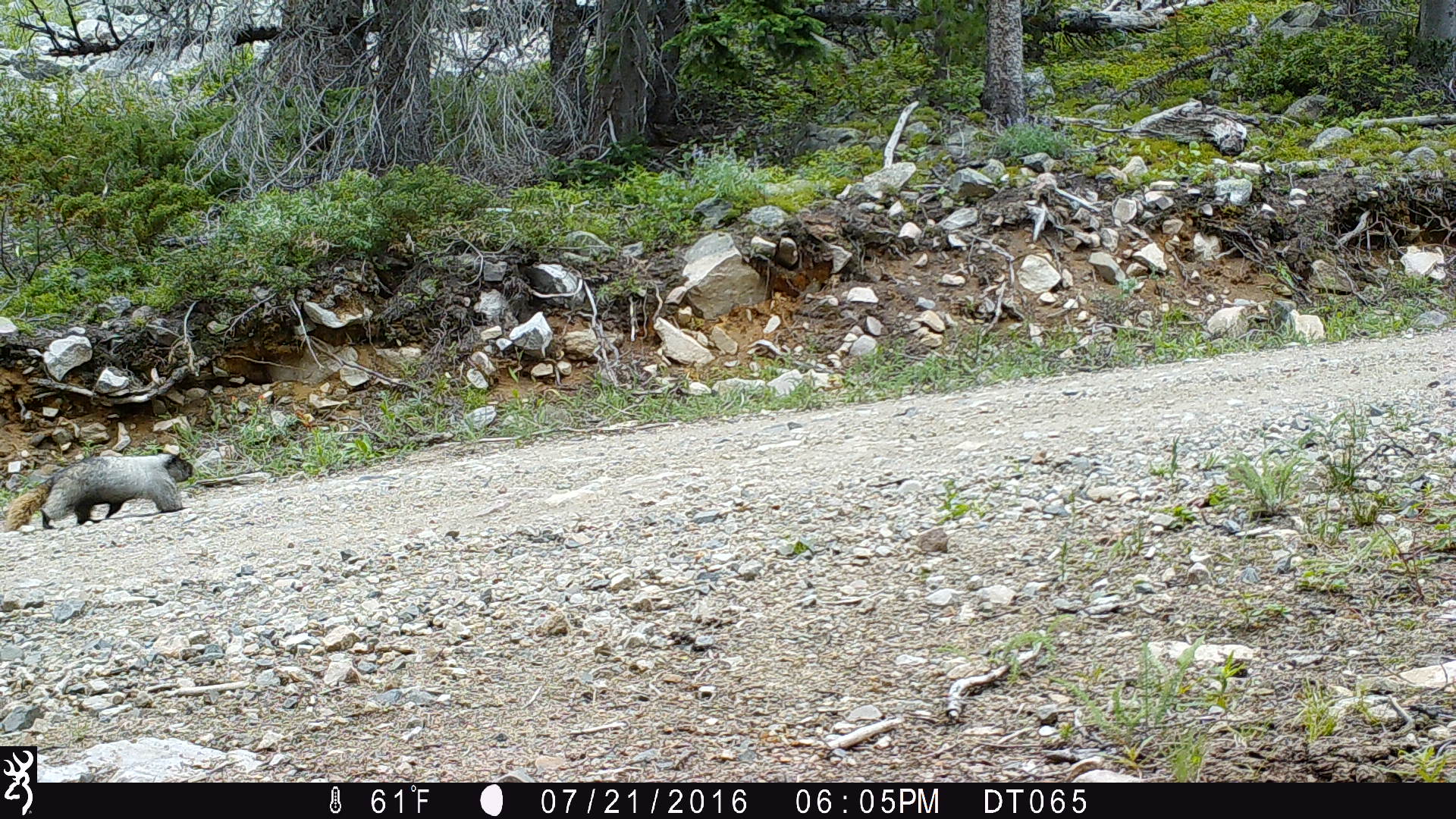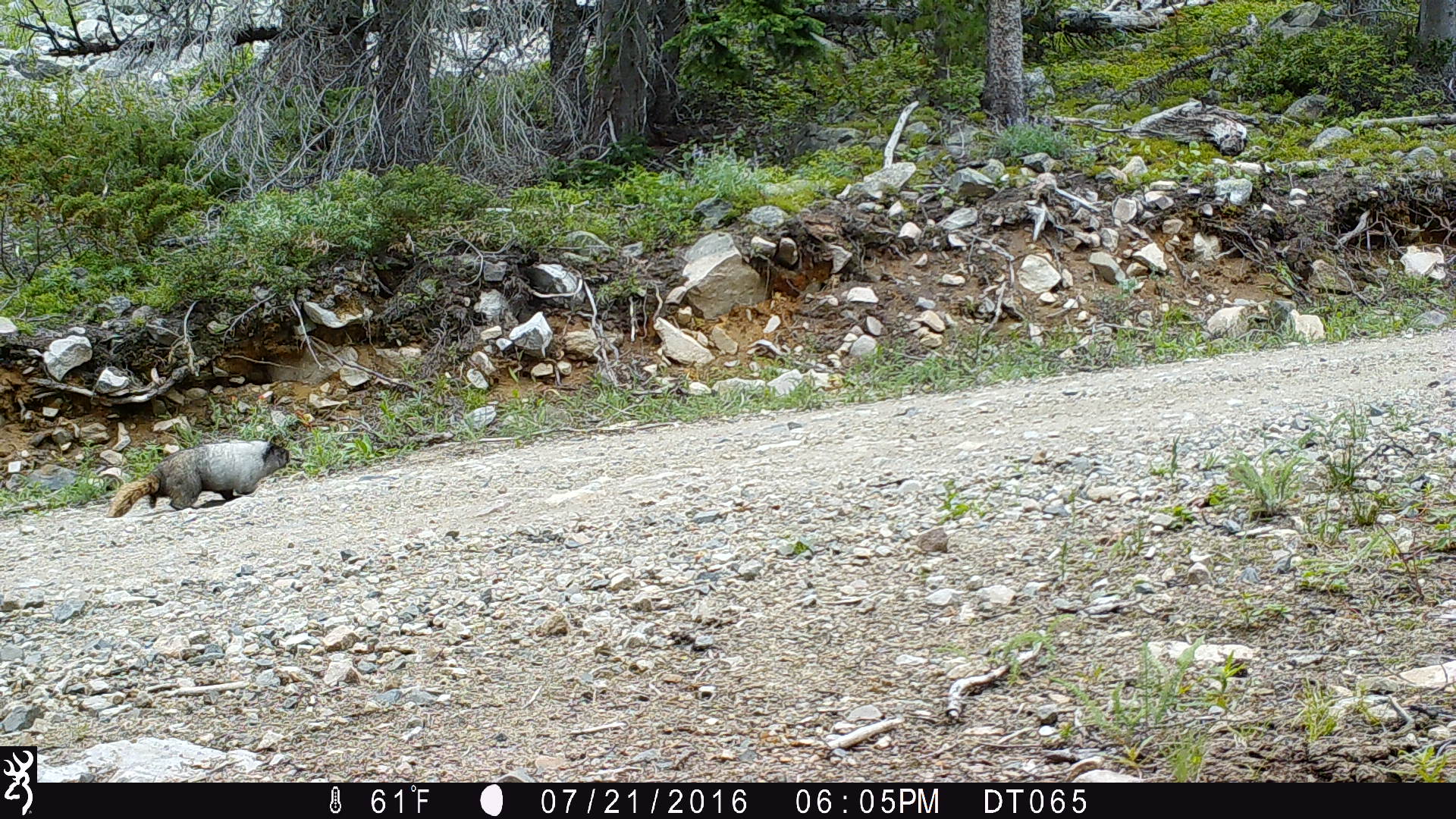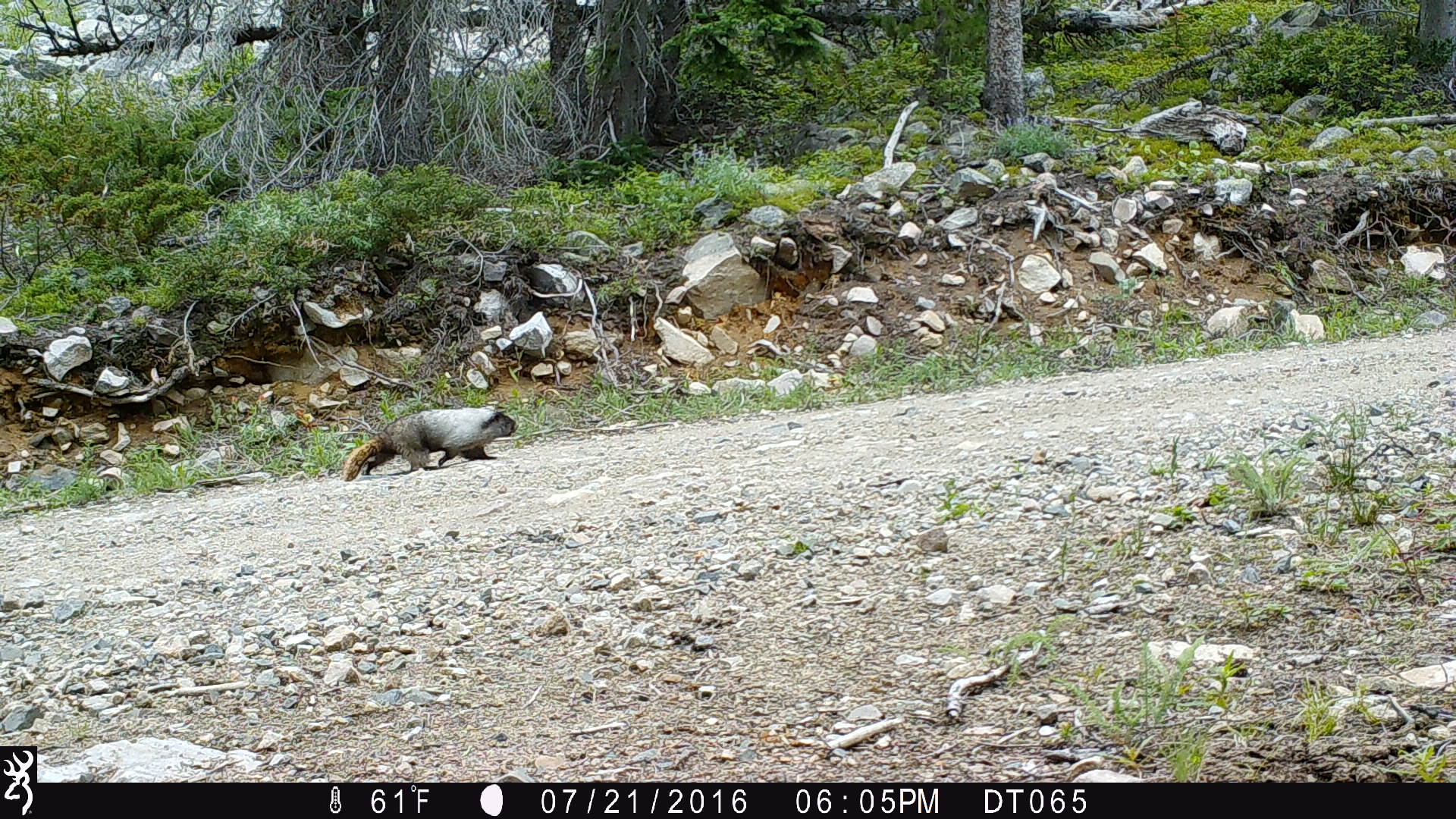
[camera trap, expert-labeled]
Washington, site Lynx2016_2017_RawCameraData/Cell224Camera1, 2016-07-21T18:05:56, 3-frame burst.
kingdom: Animalia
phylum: Chordata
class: Mammalia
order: Rodentia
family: Sciuridae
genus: Marmota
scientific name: Marmota caligata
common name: hoary marmot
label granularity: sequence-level